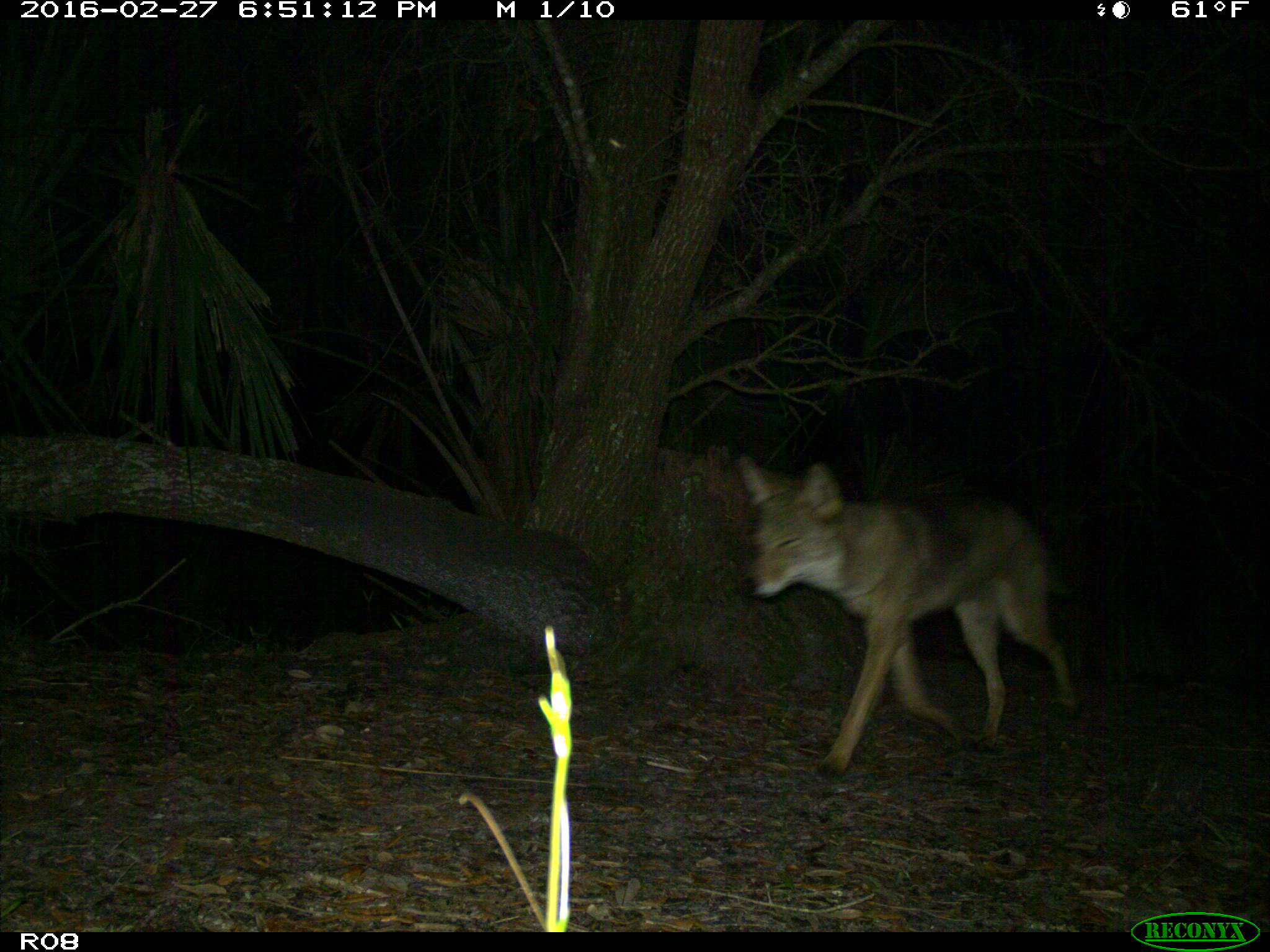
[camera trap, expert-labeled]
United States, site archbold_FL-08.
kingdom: Animalia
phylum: Chordata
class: Mammalia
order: Carnivora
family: Canidae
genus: Canis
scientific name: Canis latrans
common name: coyote